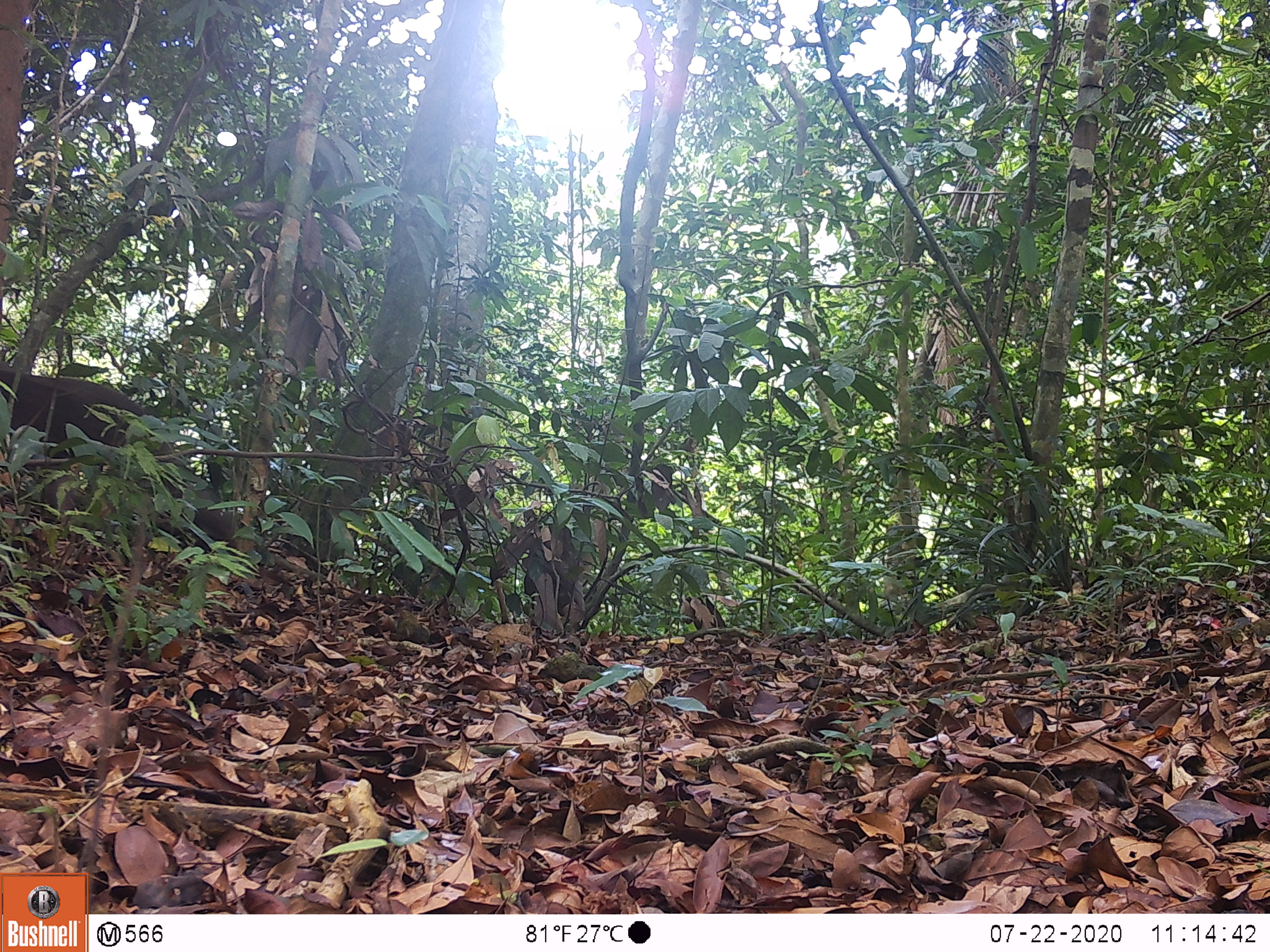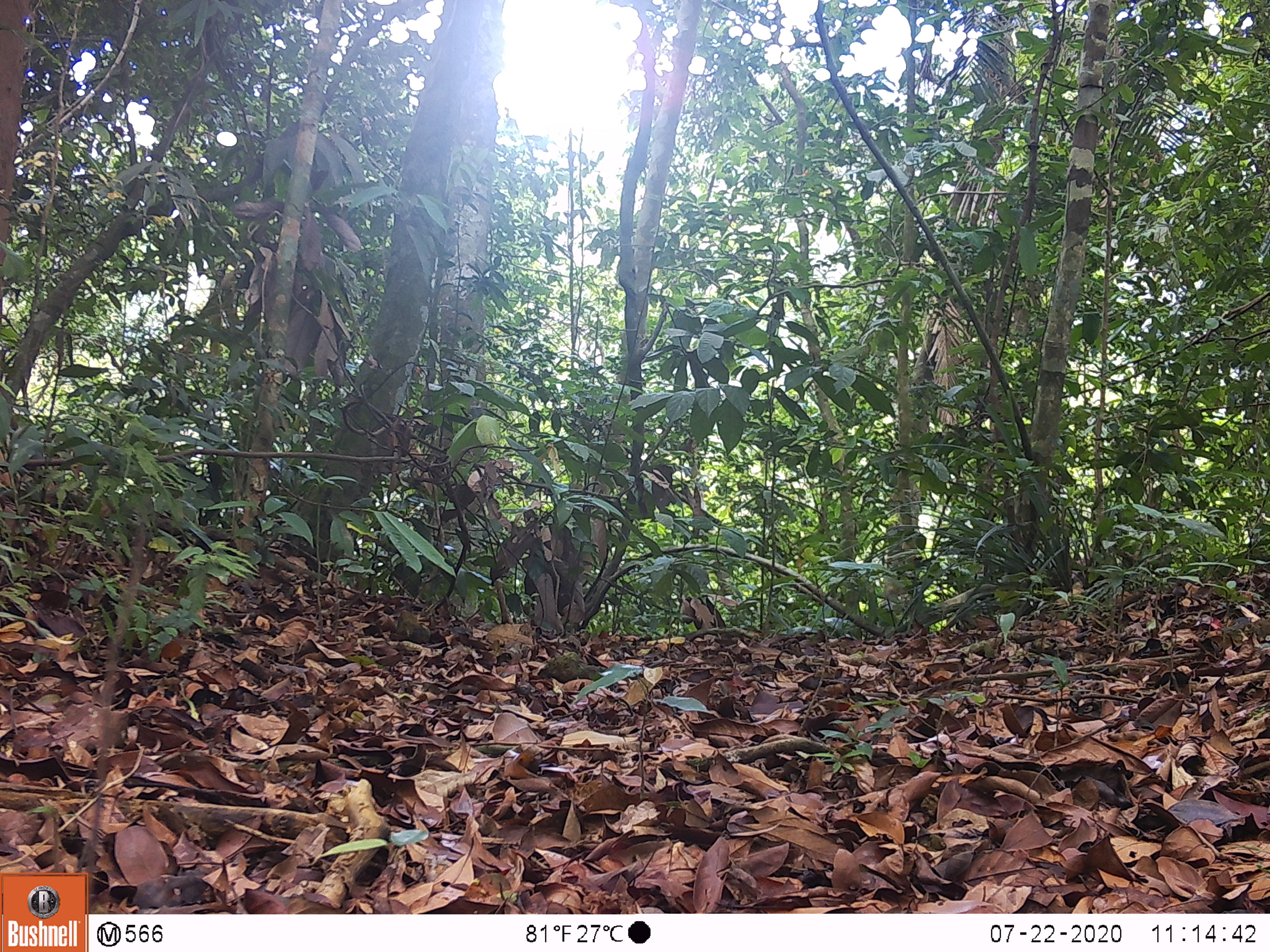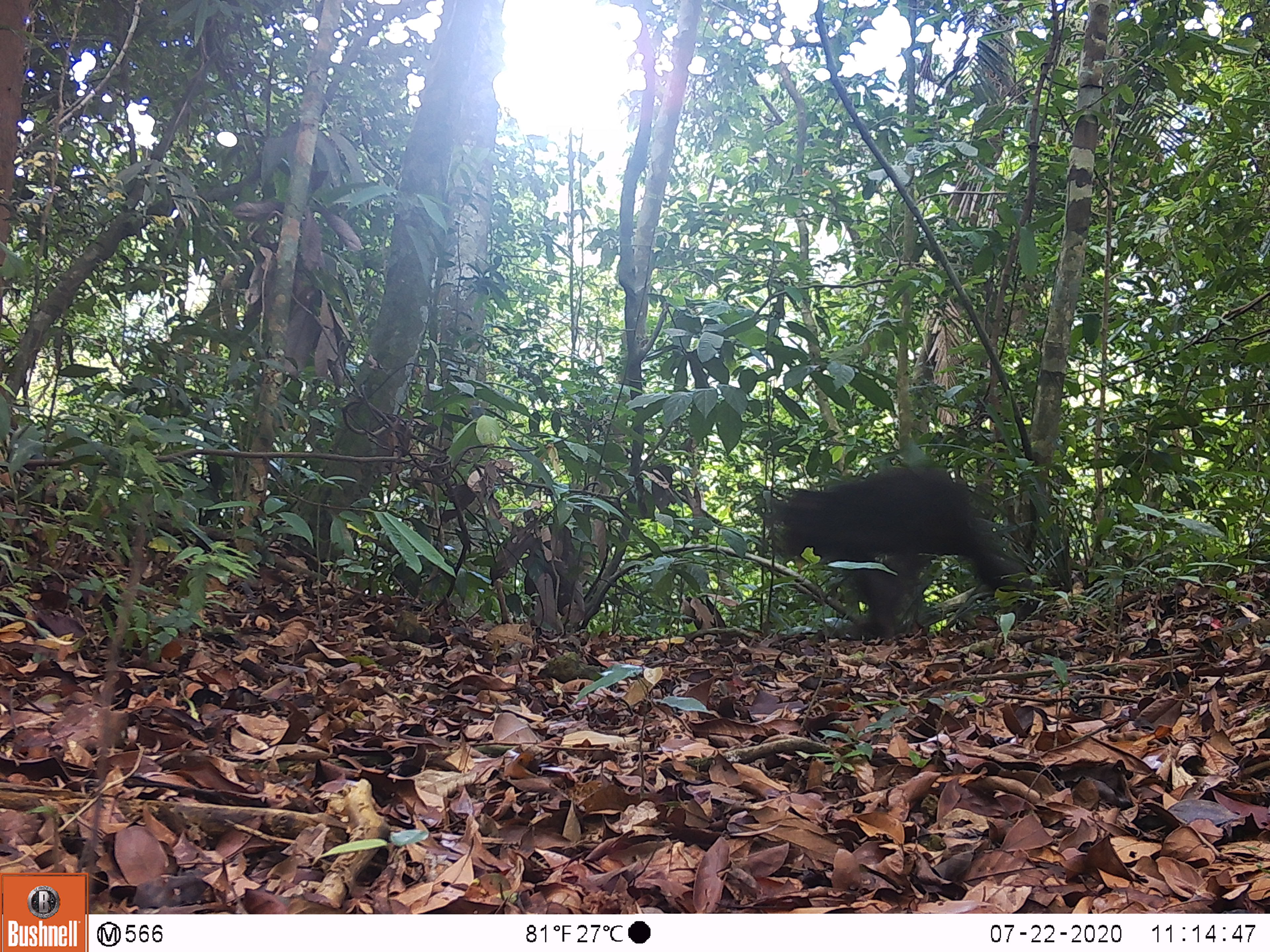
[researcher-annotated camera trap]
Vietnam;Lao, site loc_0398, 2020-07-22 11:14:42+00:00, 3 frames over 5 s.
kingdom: Animalia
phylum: Chordata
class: Mammalia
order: Primates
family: Cercopithecidae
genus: Macaca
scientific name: Macaca arctoides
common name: stump-tailed macaque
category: stump tailed macaque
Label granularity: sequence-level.